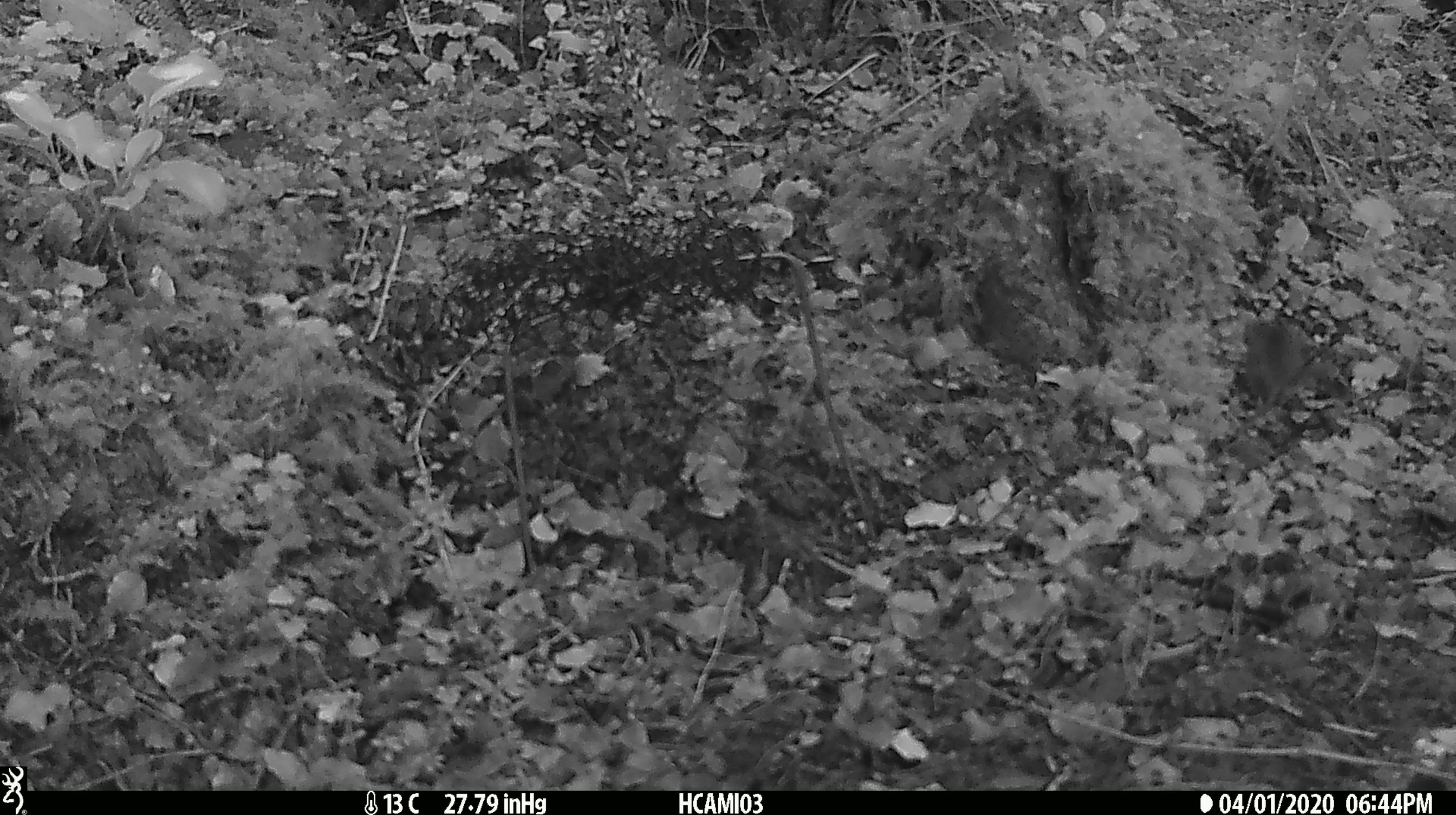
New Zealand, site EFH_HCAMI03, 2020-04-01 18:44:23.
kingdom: Animalia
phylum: Chordata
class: Mammalia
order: Rodentia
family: Muridae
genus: Mus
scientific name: Mus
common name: mouse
Mouse (Mus).